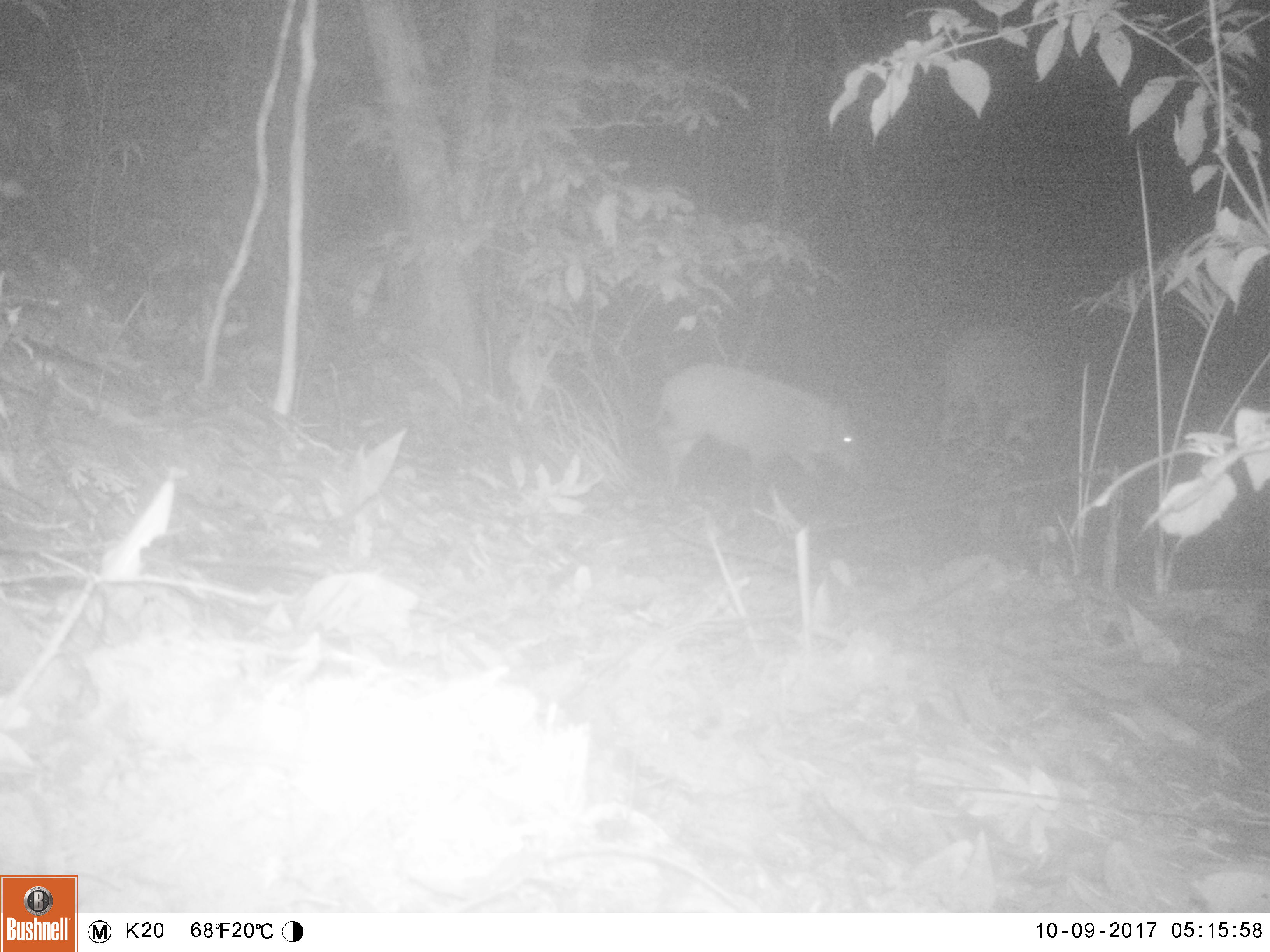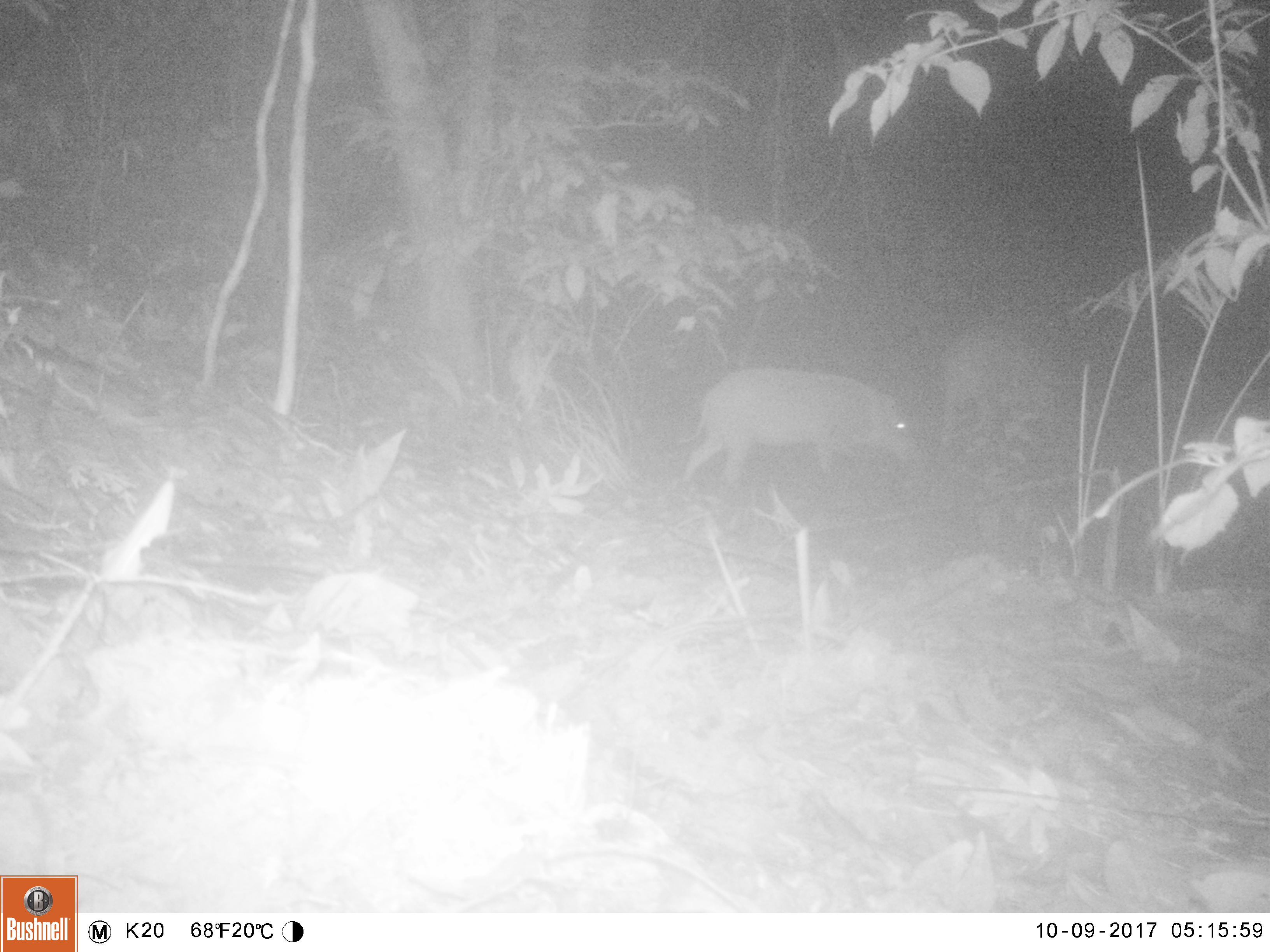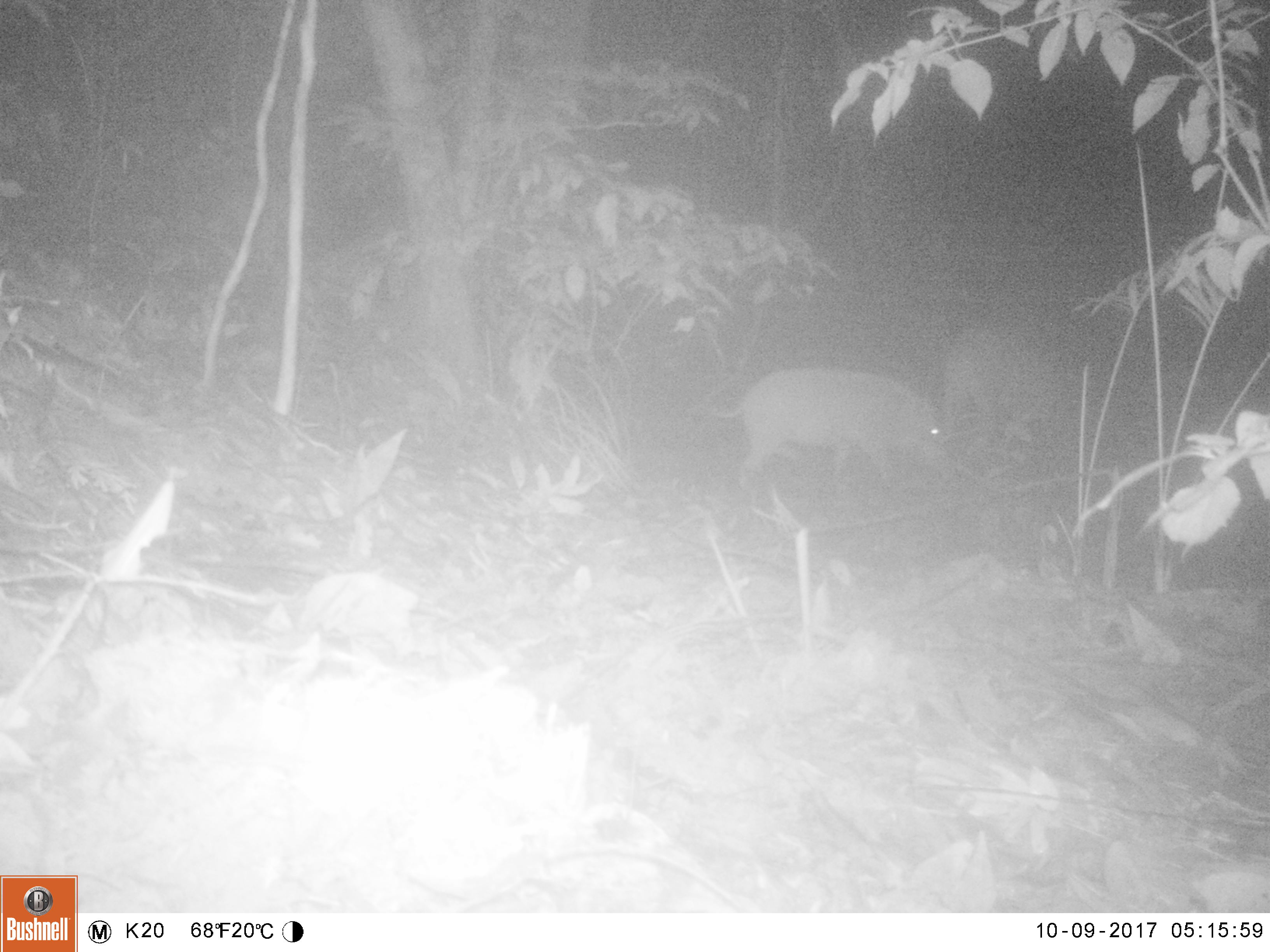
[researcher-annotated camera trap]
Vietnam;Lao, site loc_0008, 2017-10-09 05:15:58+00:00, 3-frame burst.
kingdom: Animalia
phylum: Chordata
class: Mammalia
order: Artiodactyla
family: Suidae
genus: Sus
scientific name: Sus scrofa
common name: eurasian wild pig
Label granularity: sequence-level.